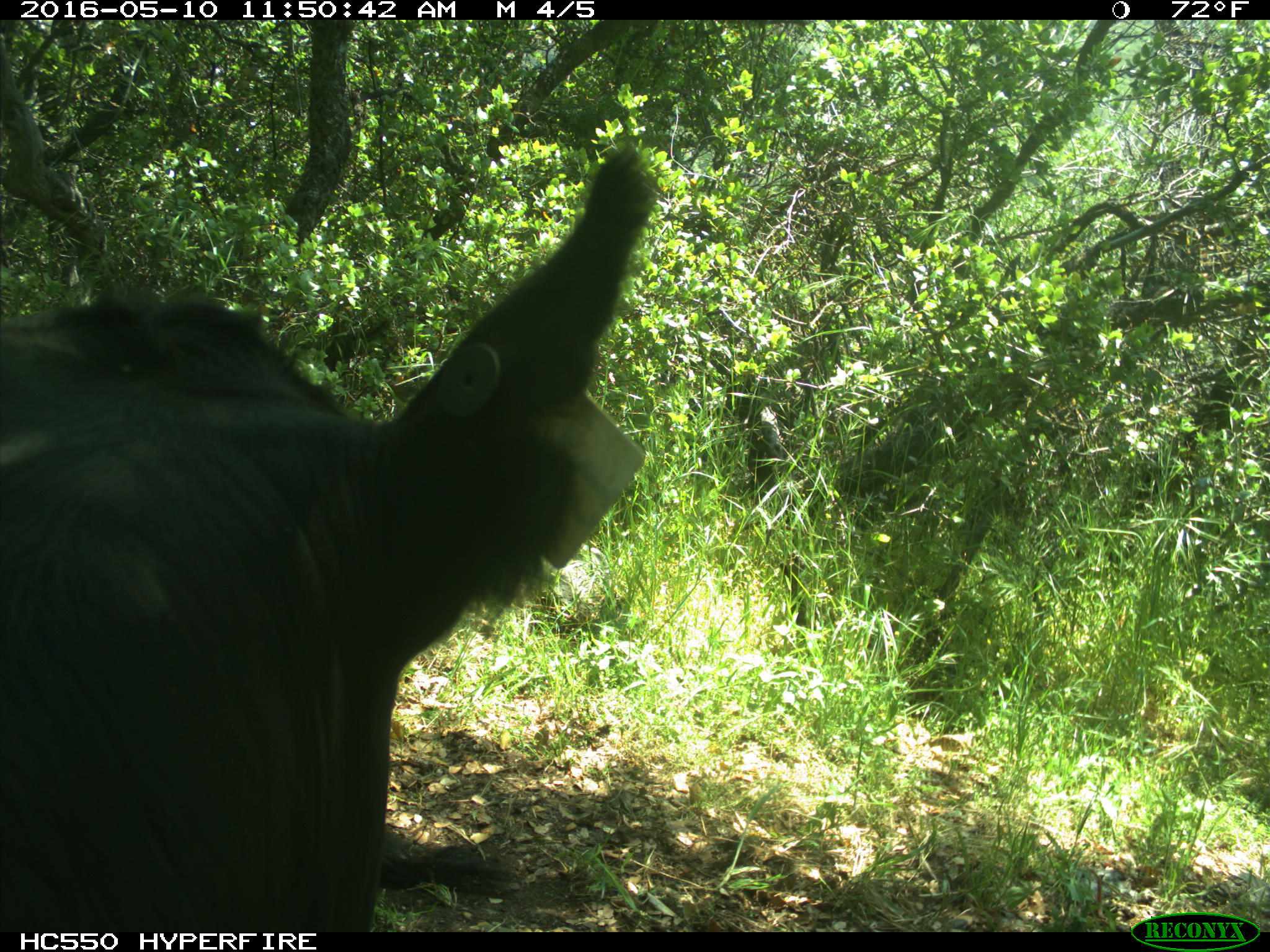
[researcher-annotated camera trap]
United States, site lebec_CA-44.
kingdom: Animalia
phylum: Chordata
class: Mammalia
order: Artiodactyla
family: Bovidae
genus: Bos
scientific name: Bos taurus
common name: domestic cow